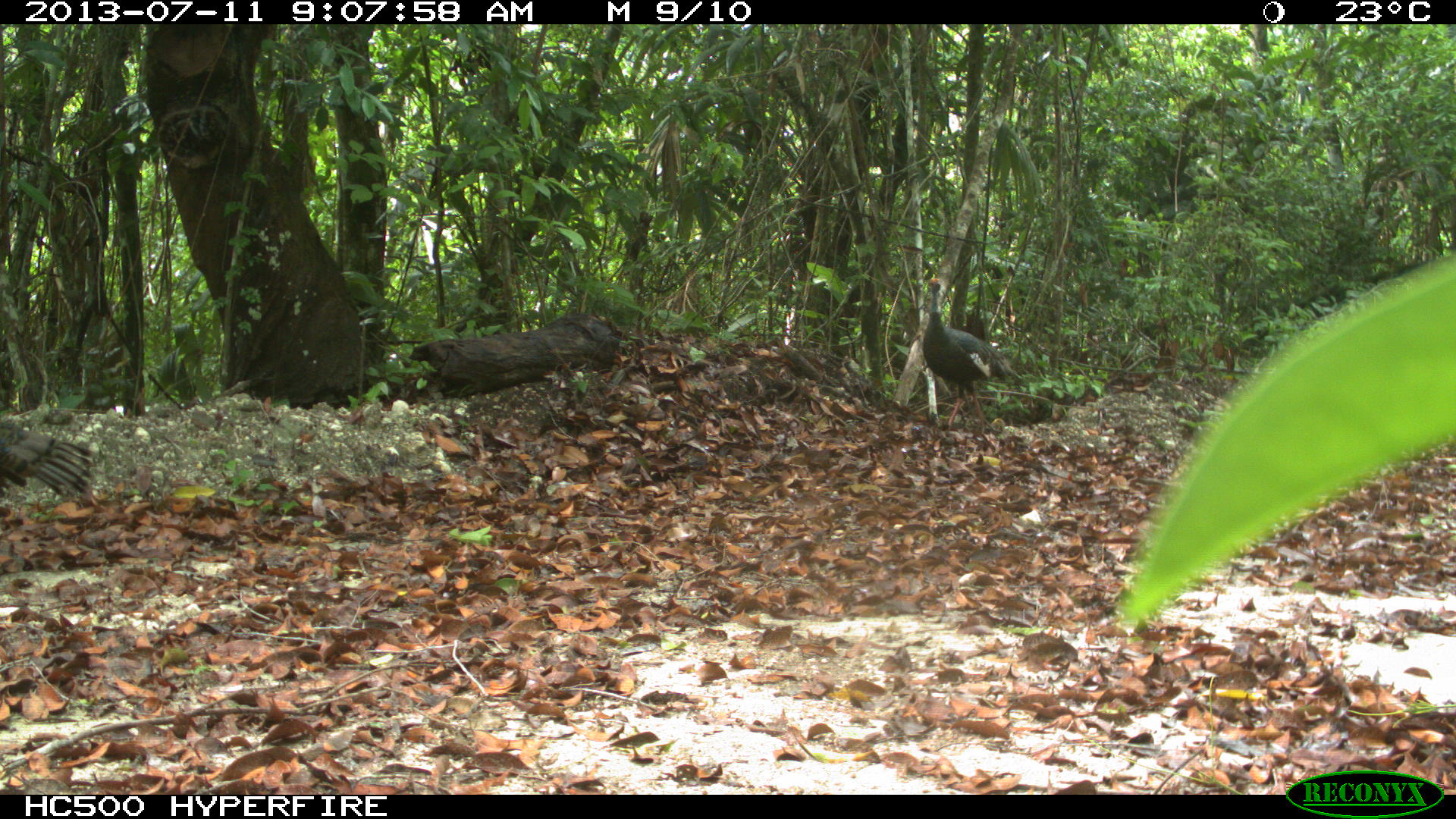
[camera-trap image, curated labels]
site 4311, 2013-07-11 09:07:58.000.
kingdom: Animalia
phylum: Chordata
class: Aves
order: Galliformes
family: Phasianidae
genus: Meleagris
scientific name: Meleagris ocellata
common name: ocellated turkey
Meleagris ocellata (ocellated turkey), count 2.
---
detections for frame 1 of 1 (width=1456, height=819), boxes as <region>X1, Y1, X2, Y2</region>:
meleagris ocellata: <region>920, 272, 1015, 432</region>; <region>0, 414, 96, 501</region>